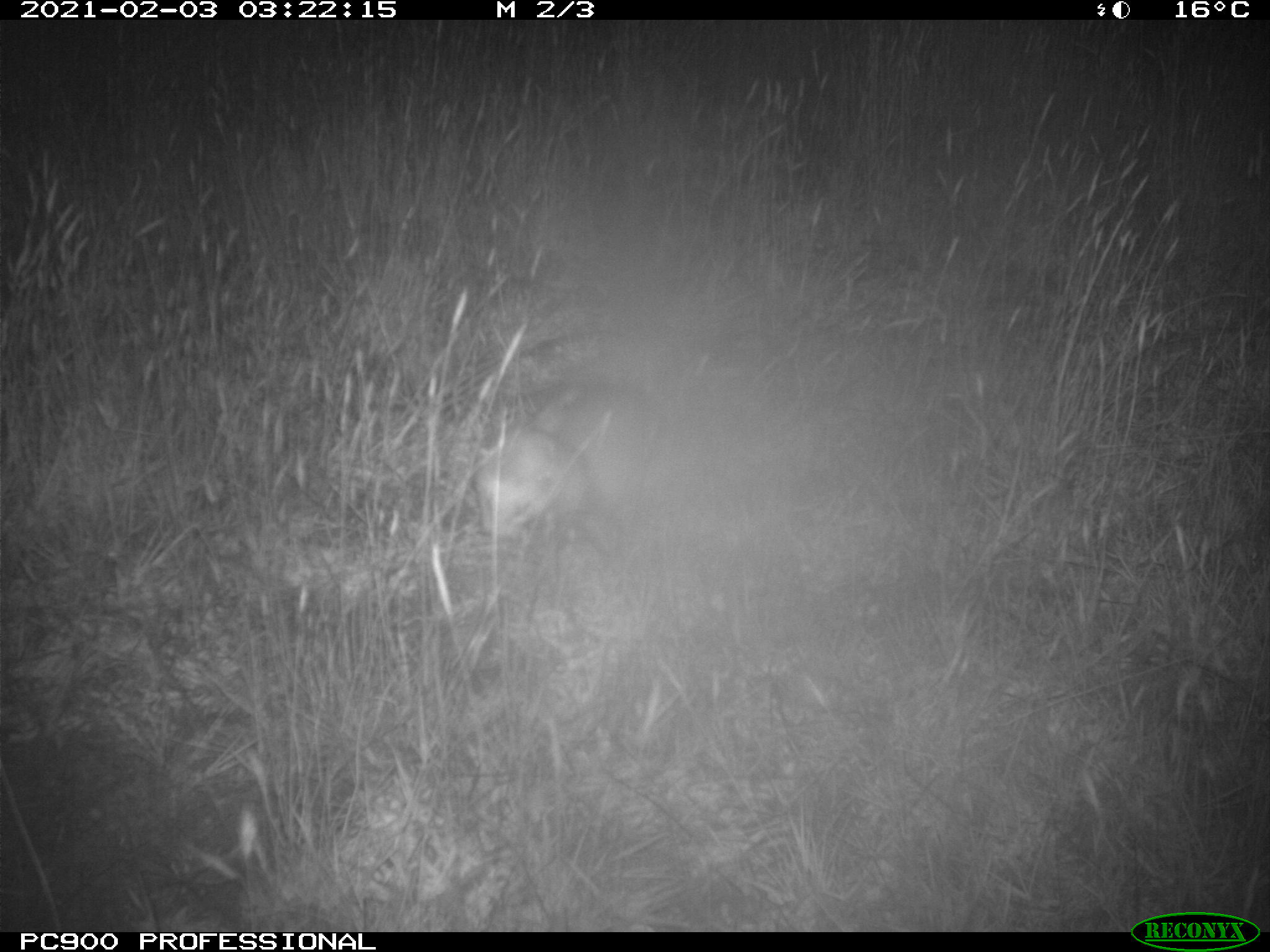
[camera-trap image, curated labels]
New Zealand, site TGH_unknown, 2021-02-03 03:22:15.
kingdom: Animalia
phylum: Chordata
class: Mammalia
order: Carnivora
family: Mustelidae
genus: Mustela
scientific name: Mustela furo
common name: ferret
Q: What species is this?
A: Ferret (Mustela furo).